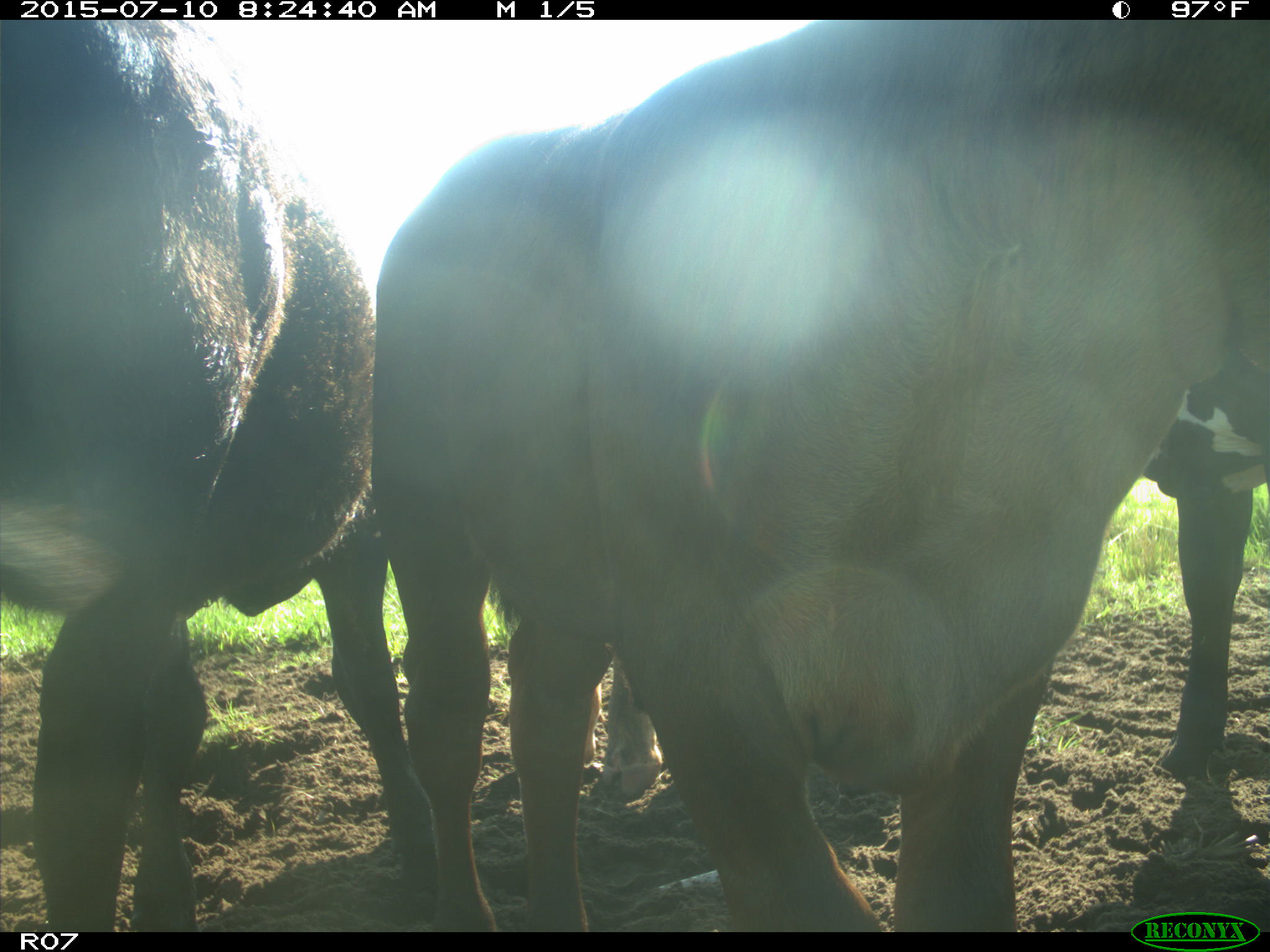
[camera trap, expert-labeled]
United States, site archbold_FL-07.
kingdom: Animalia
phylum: Chordata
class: Mammalia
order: Artiodactyla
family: Bovidae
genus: Bos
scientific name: Bos taurus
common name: domestic cow